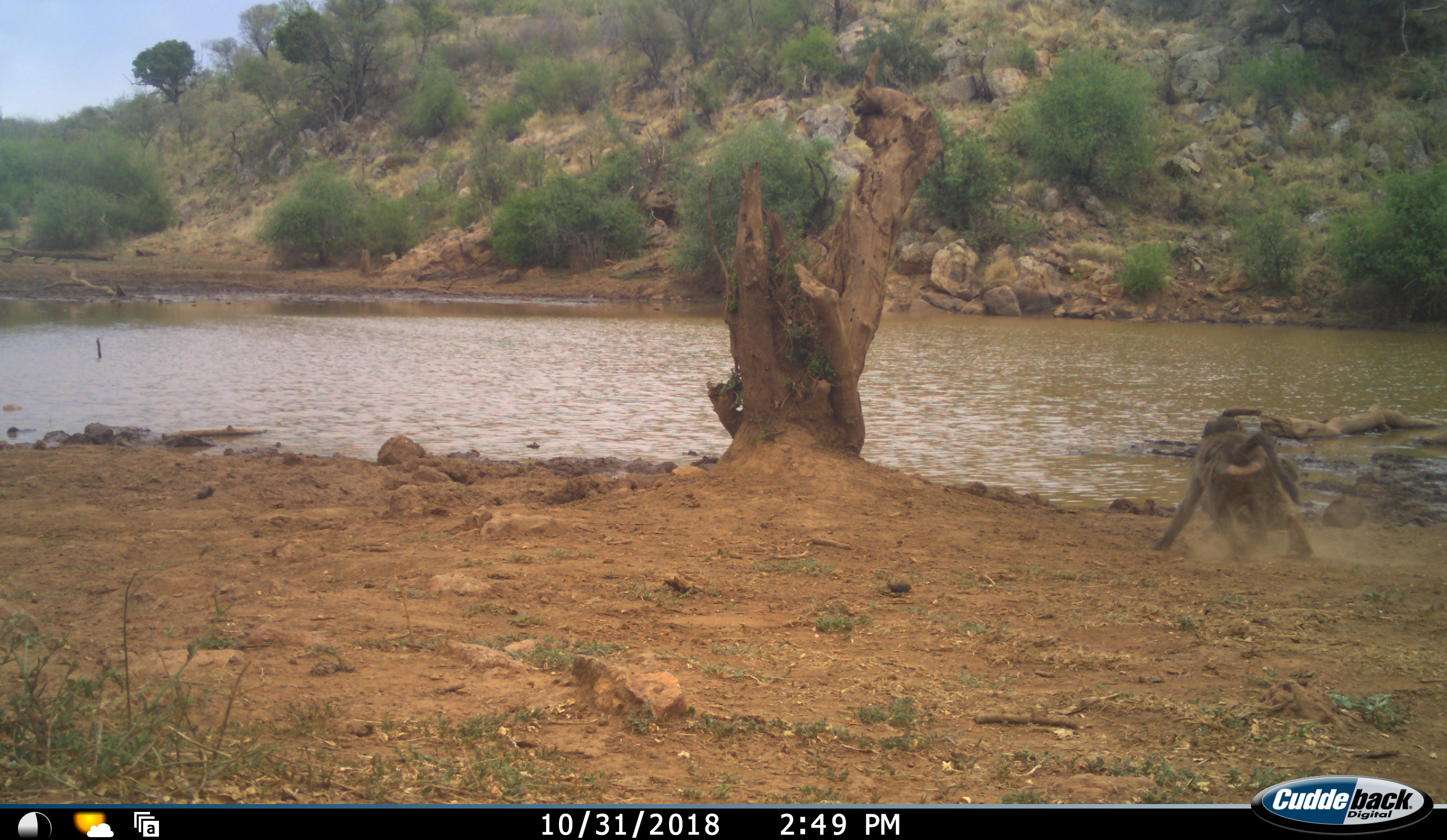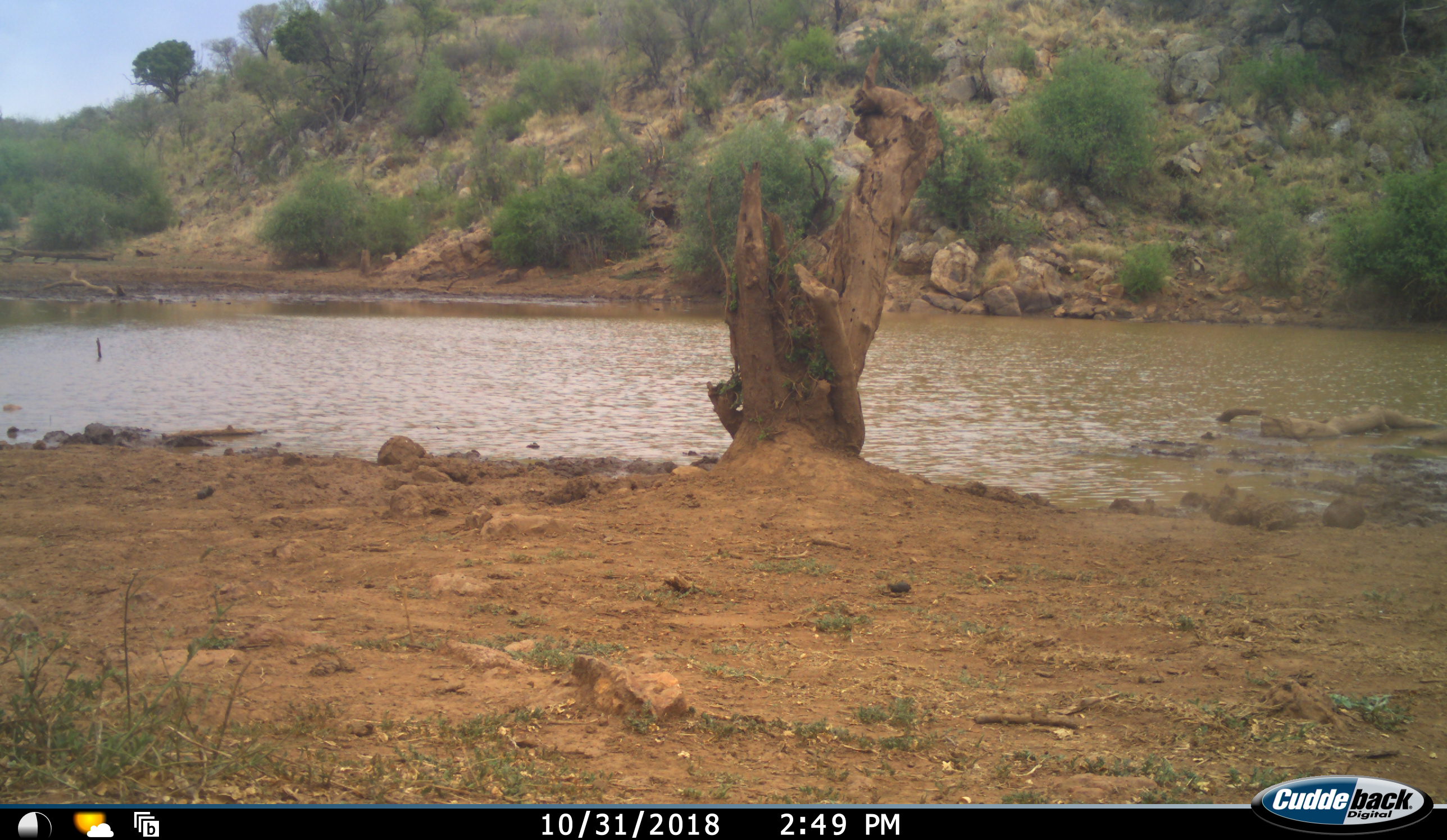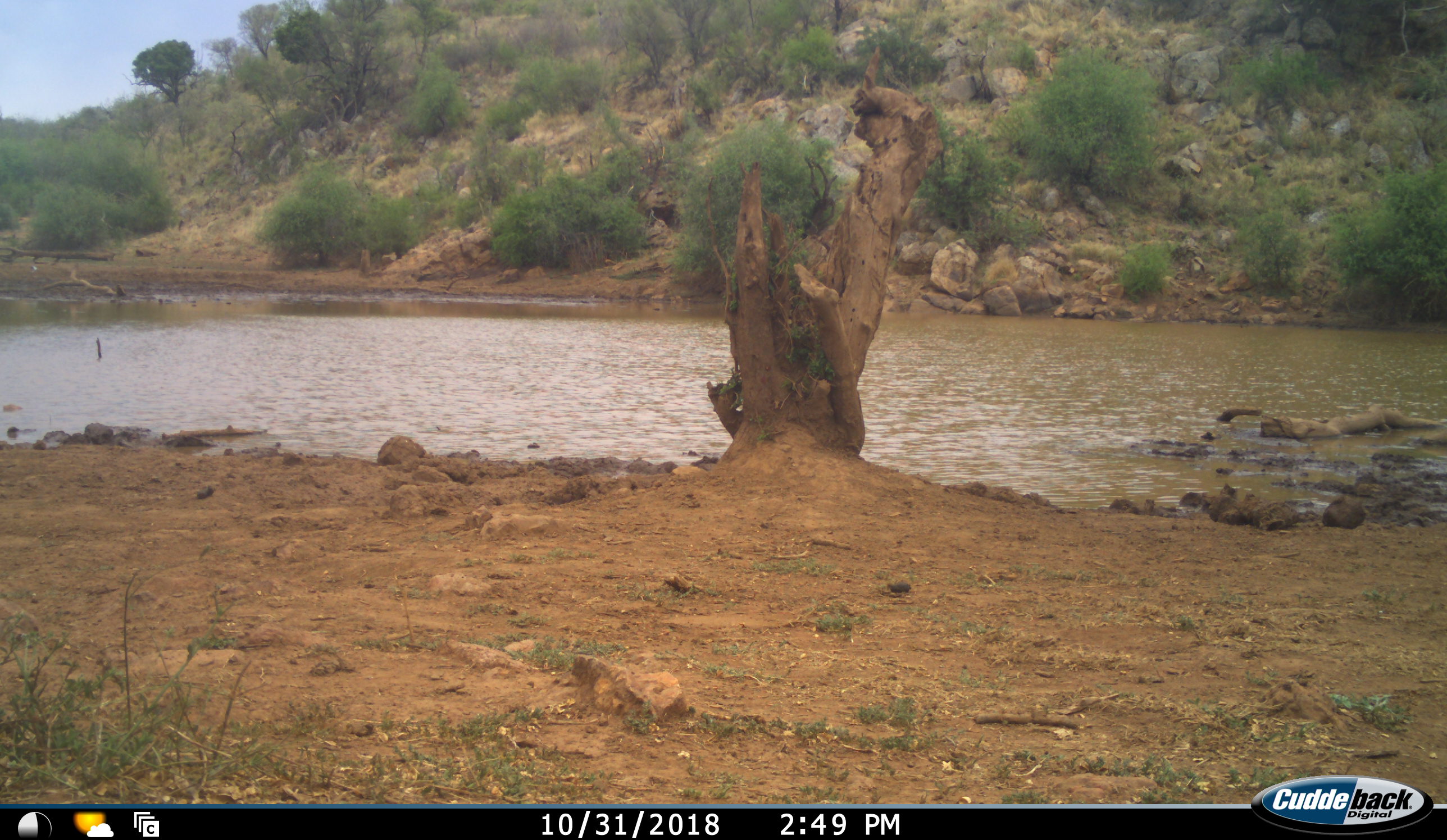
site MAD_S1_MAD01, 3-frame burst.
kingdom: Animalia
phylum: Chordata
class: Mammalia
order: Primates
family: Cercopithecidae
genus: Papio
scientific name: Papio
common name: baboon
Baboon (Papio), count 1. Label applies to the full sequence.